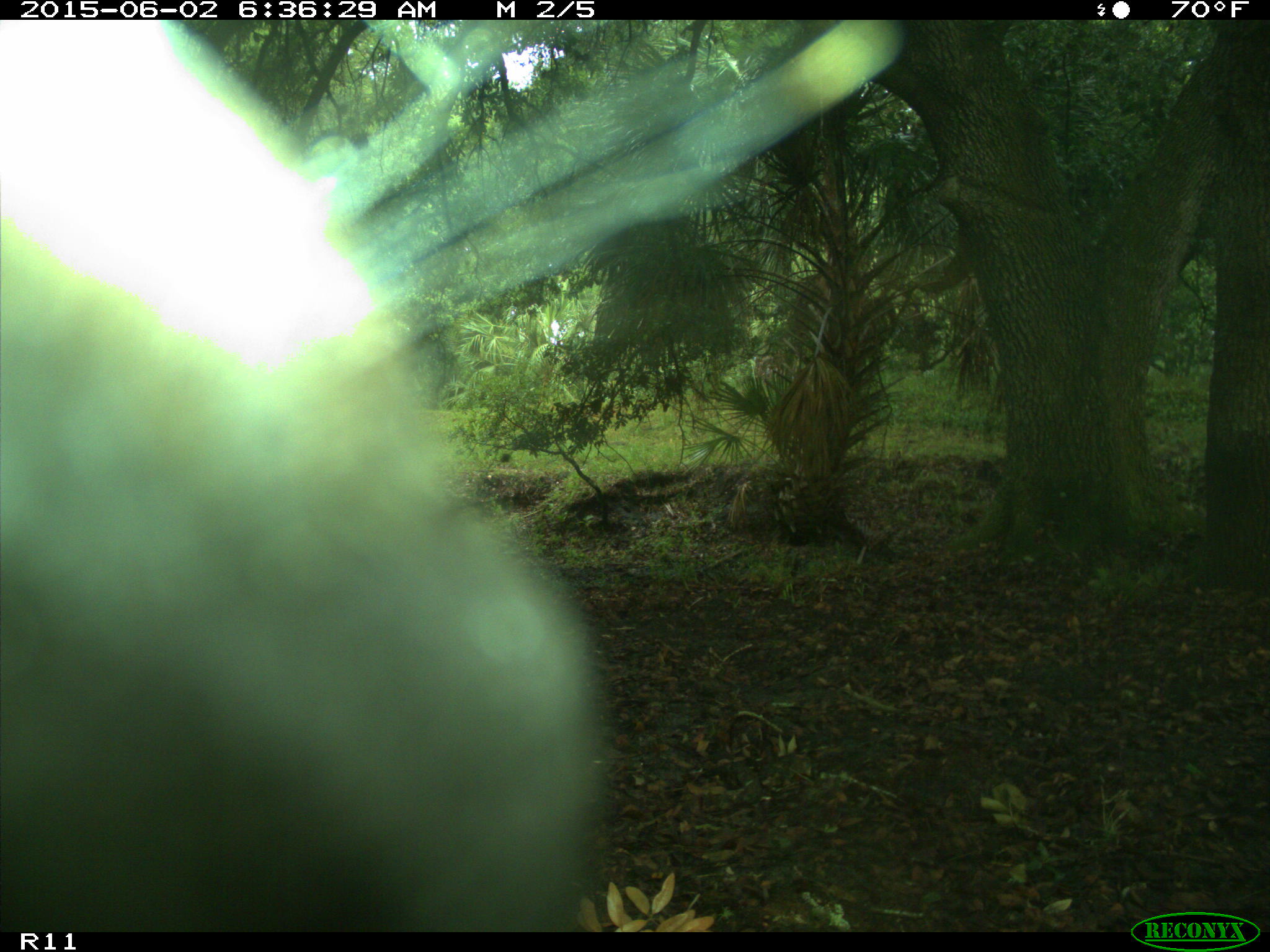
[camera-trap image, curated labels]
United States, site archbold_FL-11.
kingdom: Animalia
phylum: Chordata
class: Mammalia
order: Artiodactyla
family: Bovidae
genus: Bos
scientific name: Bos taurus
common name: domestic cow